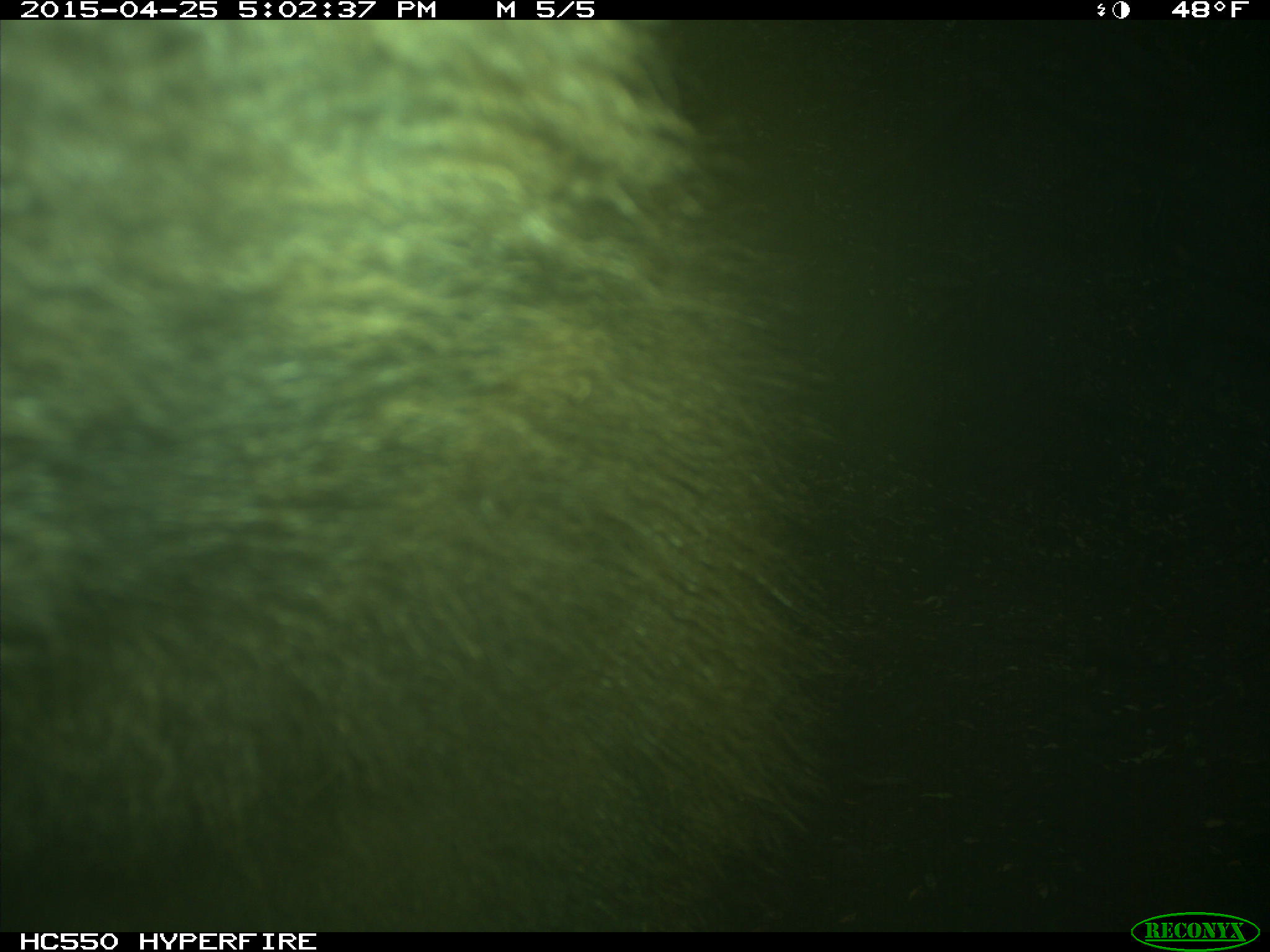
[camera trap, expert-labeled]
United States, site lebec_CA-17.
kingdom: Animalia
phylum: Chordata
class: Mammalia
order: Carnivora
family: Ursidae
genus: Ursus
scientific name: Ursus americanus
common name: american black bear